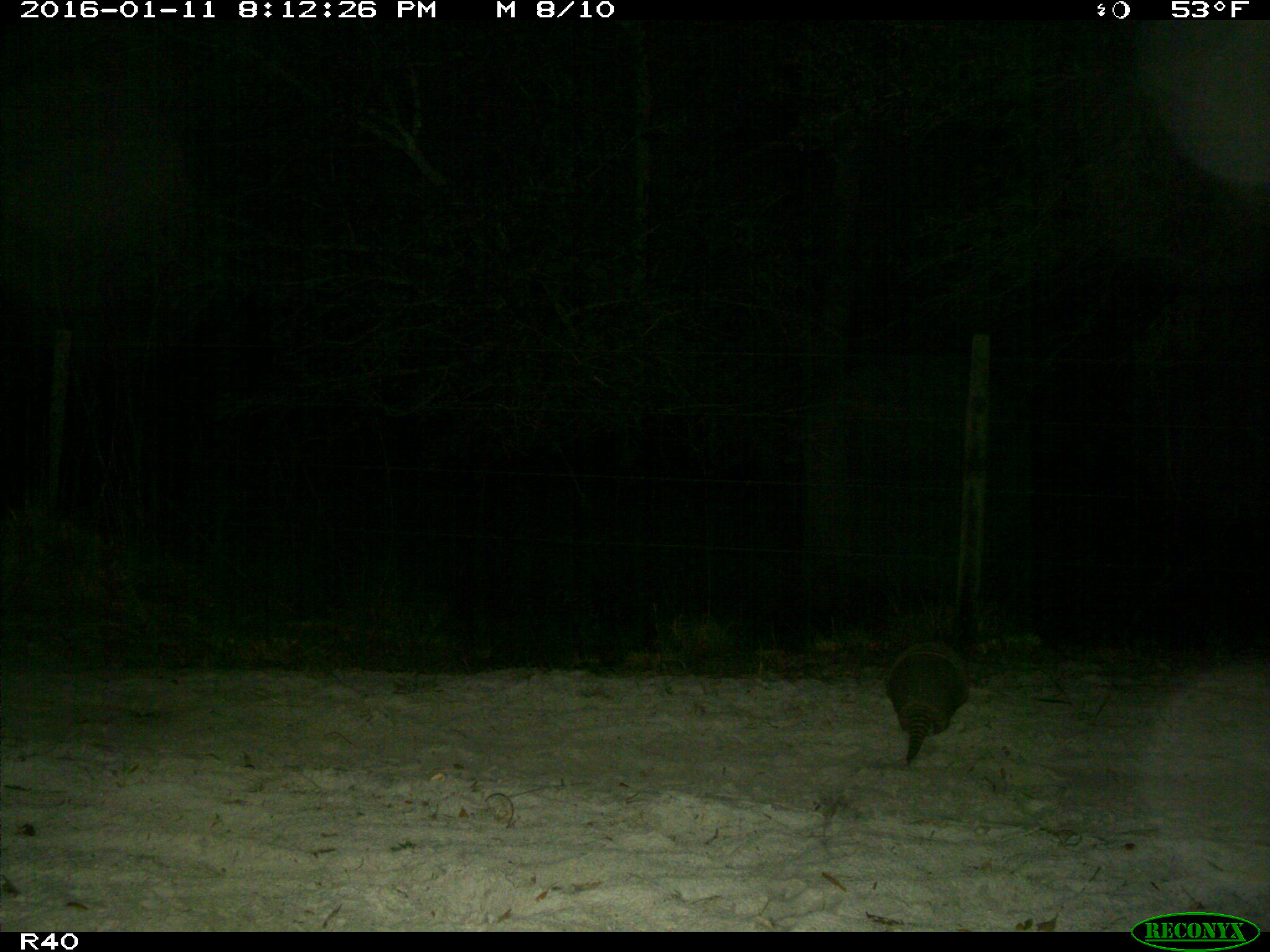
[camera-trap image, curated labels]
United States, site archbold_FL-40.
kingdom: Animalia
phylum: Chordata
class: Mammalia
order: Cingulata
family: Dasypodidae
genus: Dasypus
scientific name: Dasypus novemcinctus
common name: nine-banded armadillo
Dasypus novemcinctus (nine-banded armadillo).